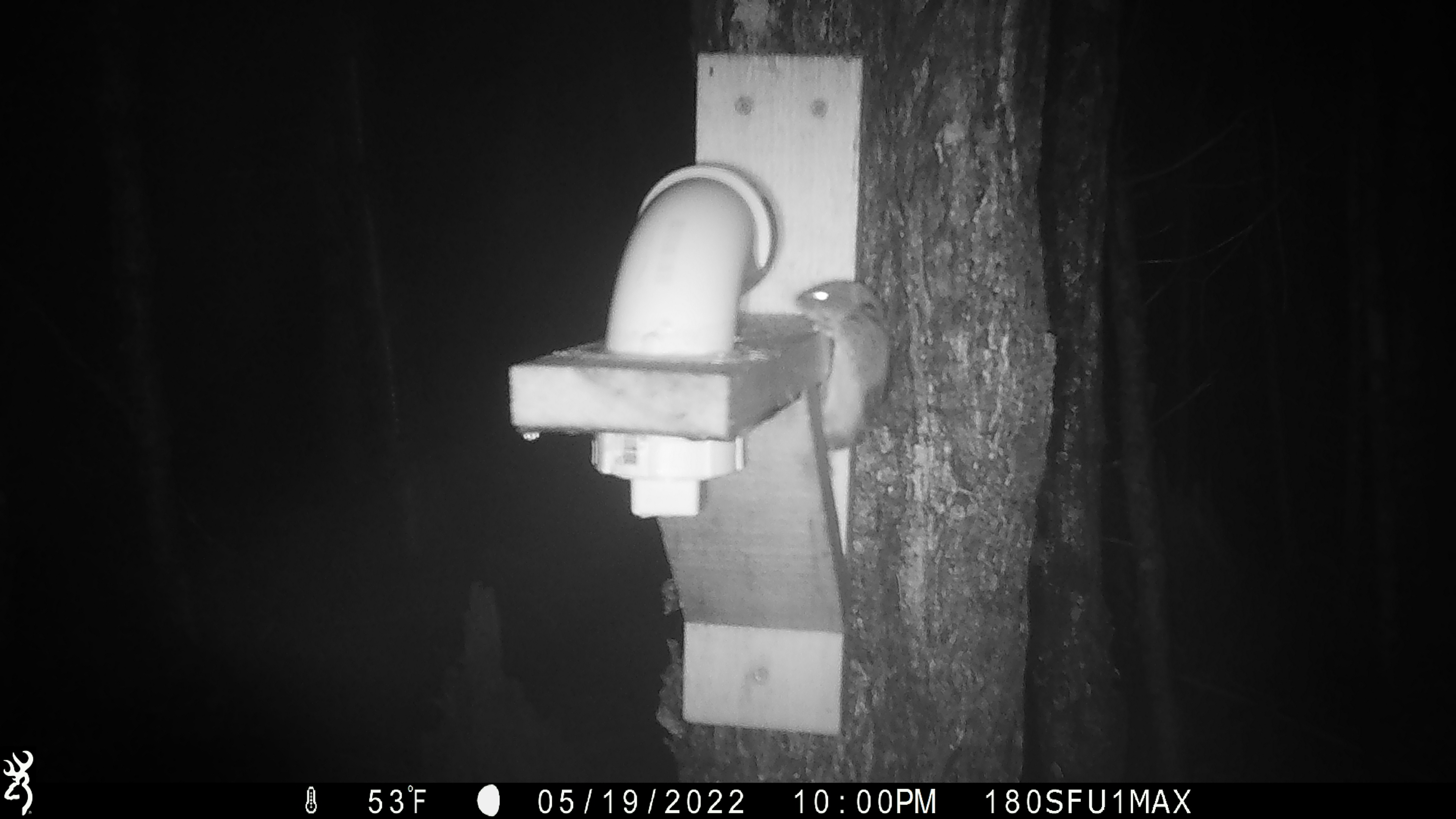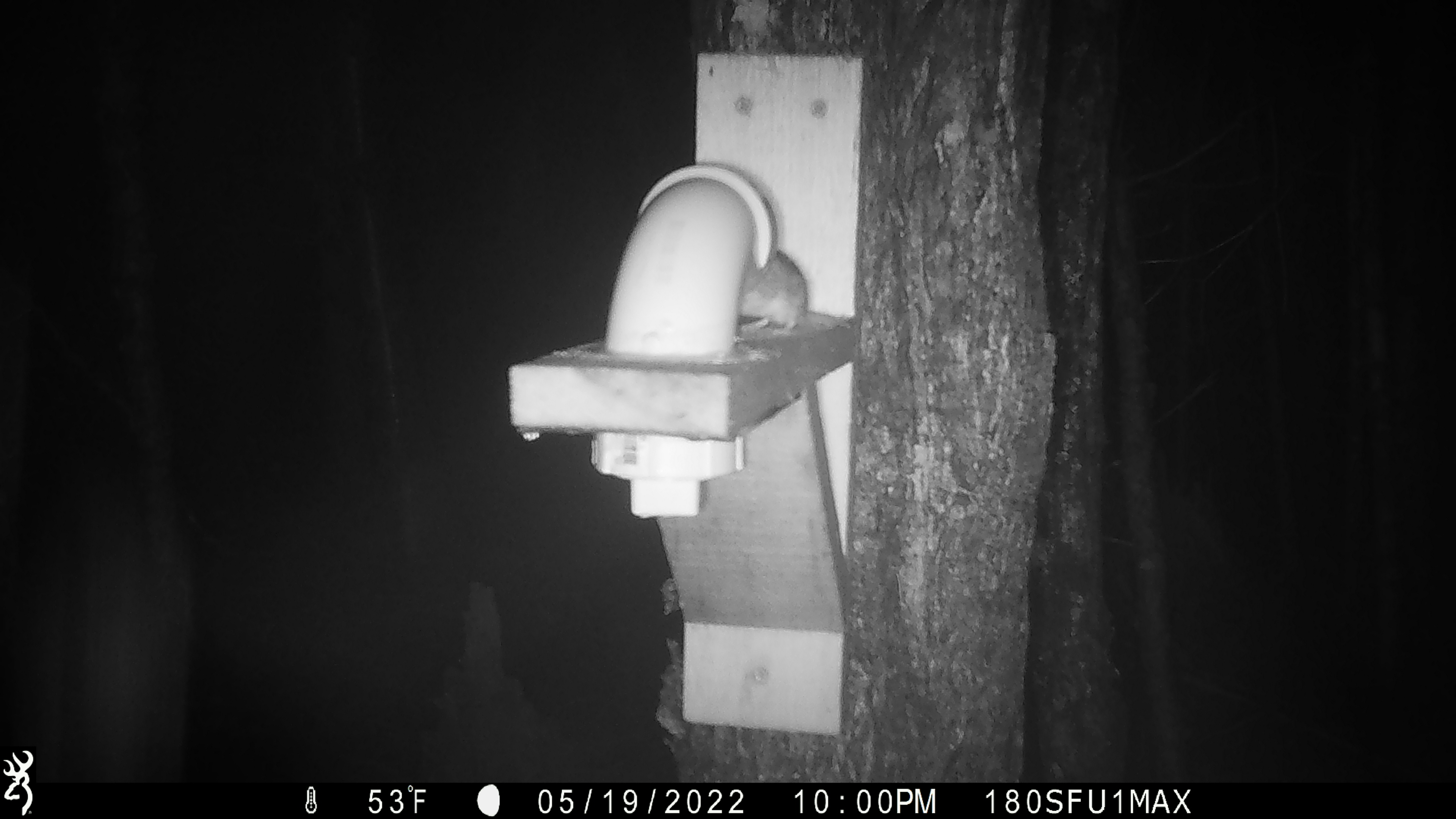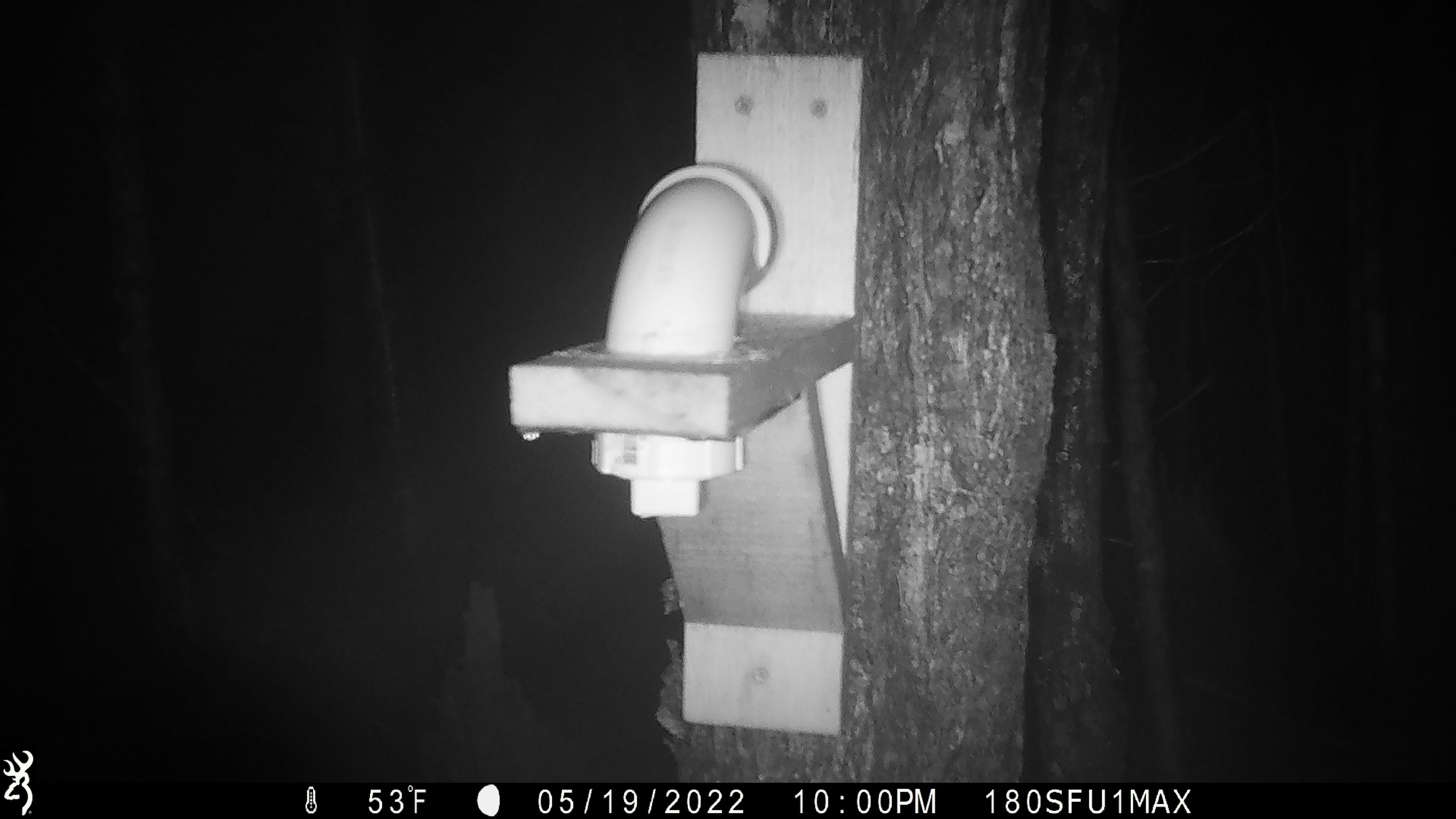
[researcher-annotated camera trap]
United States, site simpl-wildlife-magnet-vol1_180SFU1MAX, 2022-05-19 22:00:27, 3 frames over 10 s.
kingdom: Animalia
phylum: Chordata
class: Mammalia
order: Rodentia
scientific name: Rodentia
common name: mouse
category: mouse sp.